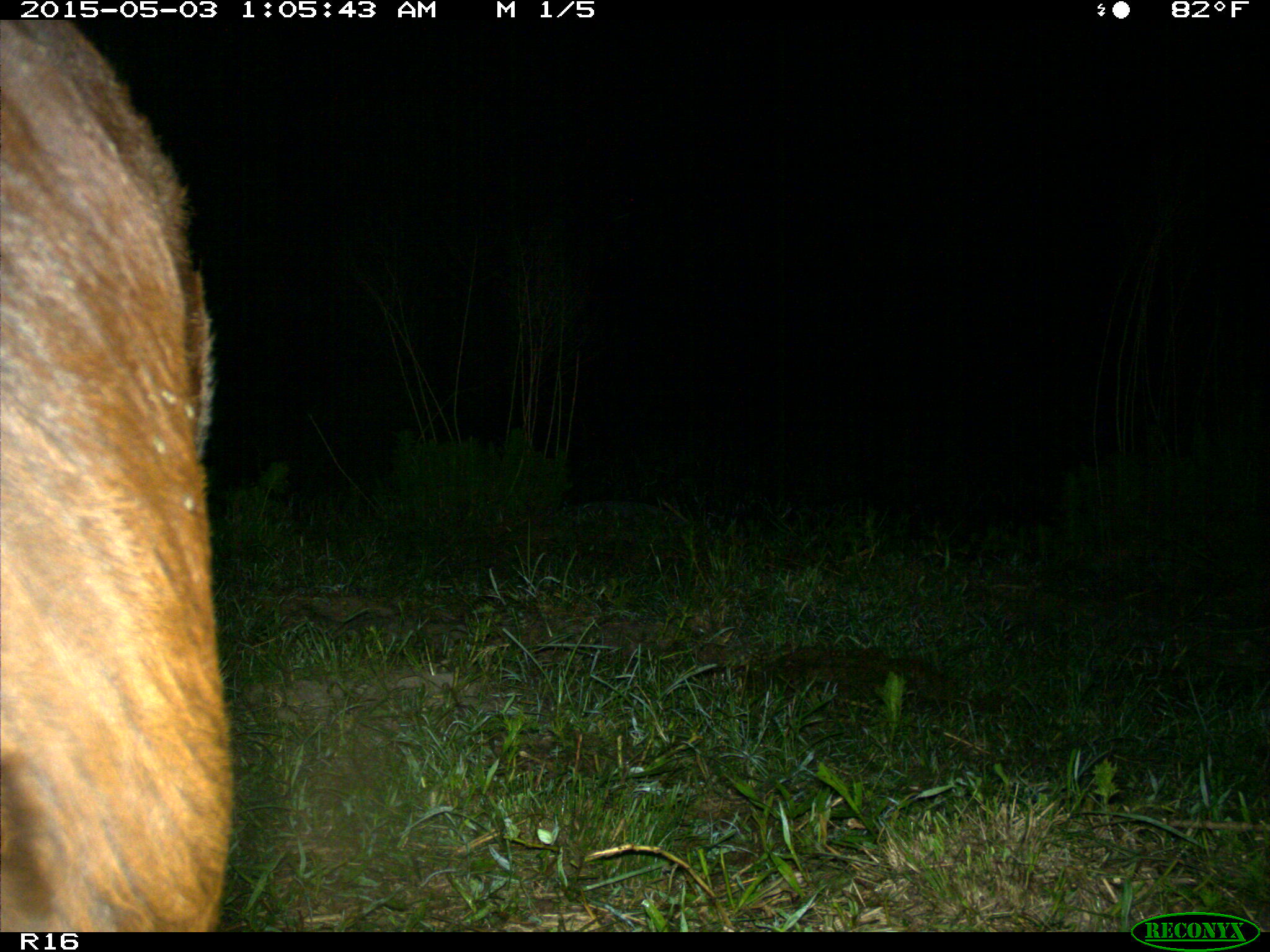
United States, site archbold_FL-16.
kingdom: Animalia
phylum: Chordata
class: Mammalia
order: Artiodactyla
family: Bovidae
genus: Bos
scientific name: Bos taurus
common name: domestic cow